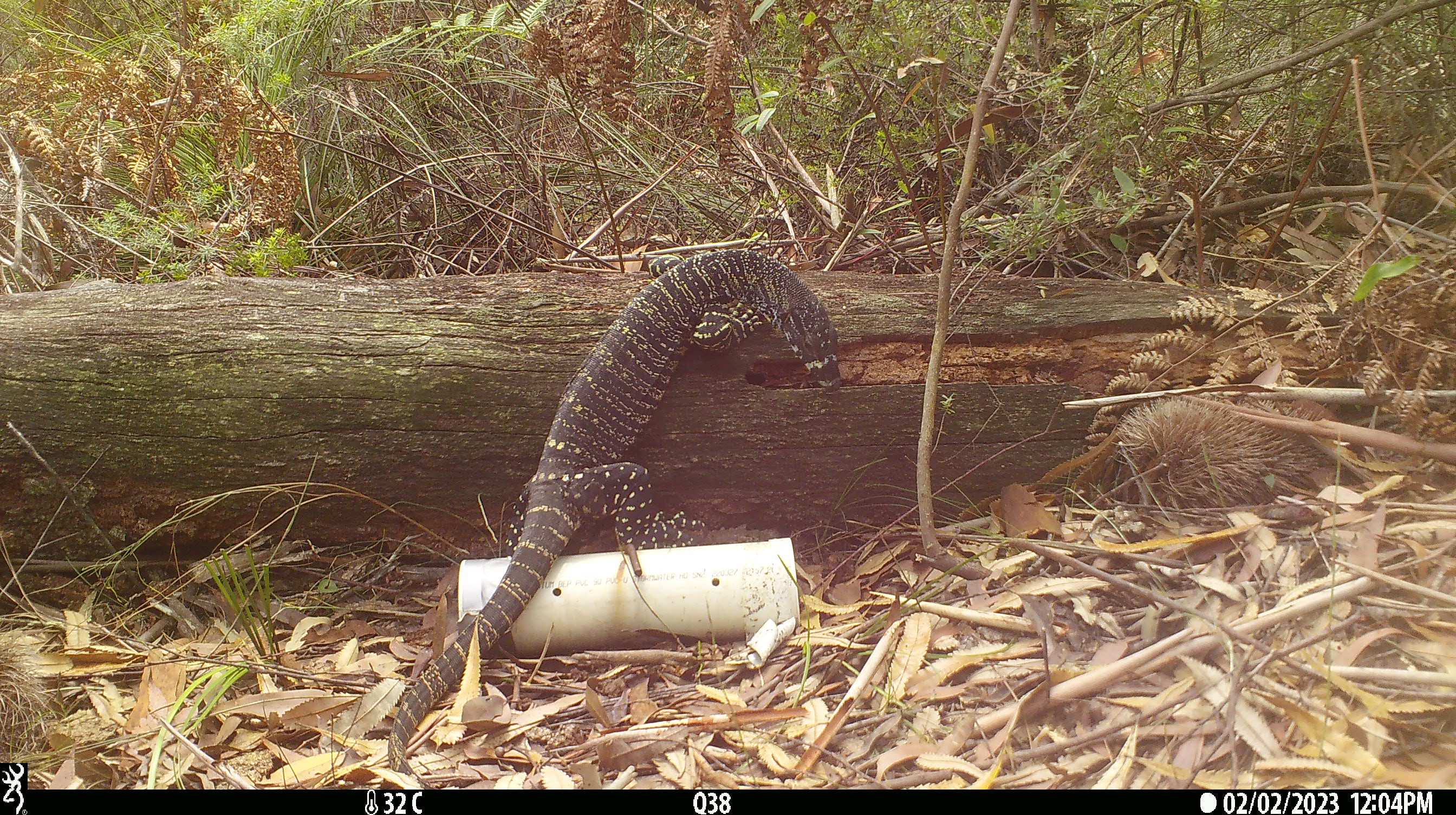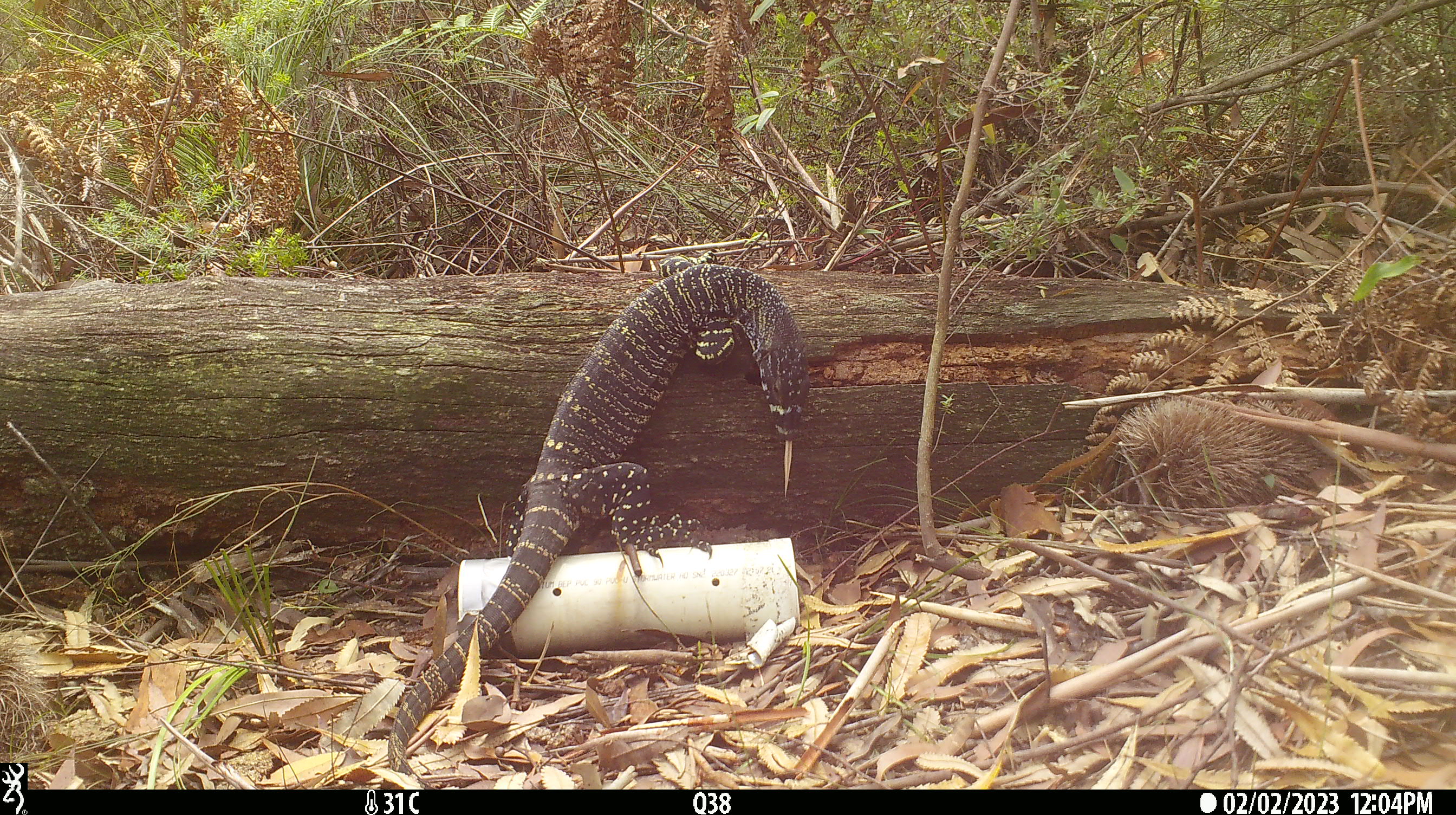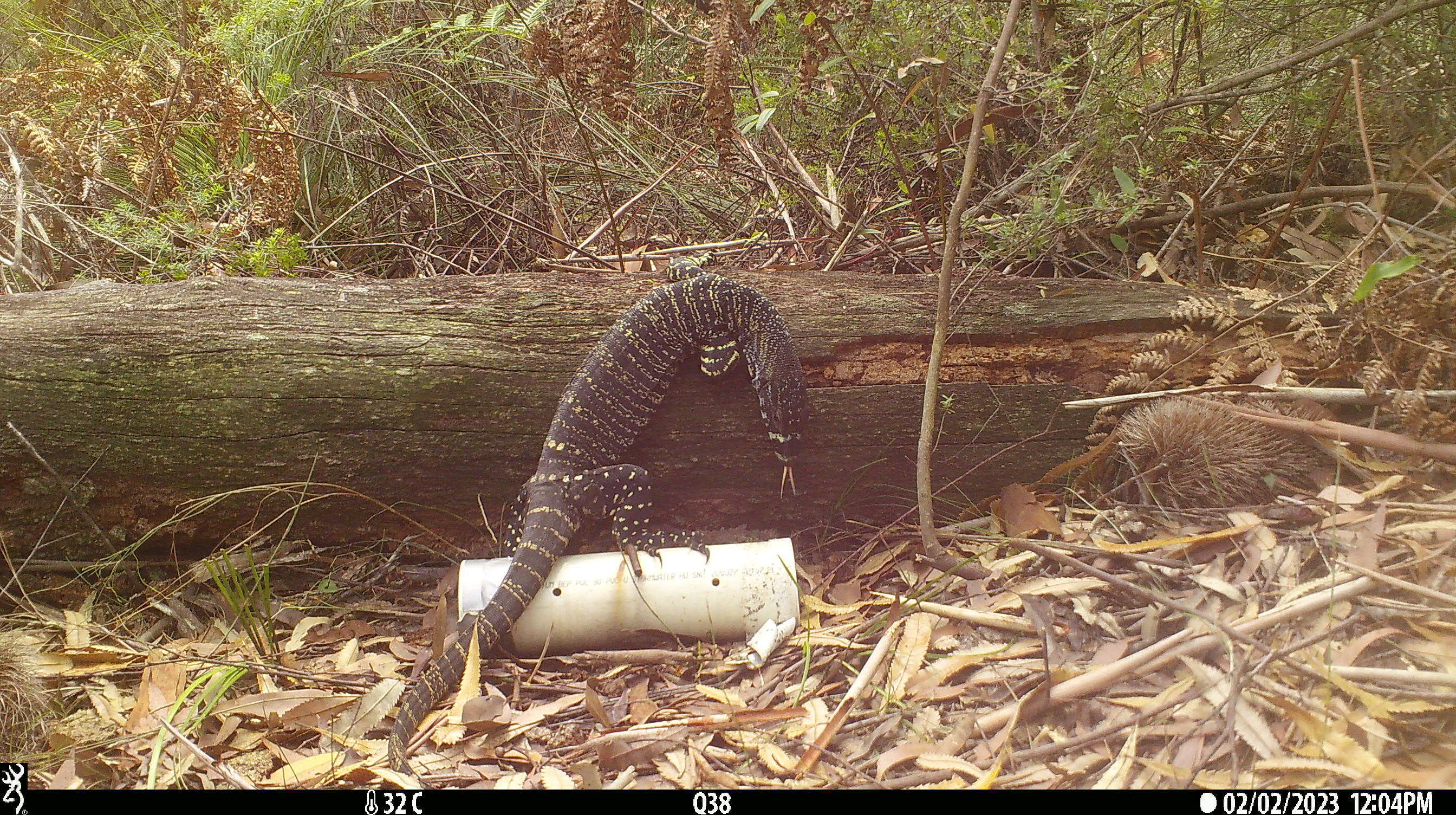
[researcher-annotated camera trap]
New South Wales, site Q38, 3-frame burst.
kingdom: Animalia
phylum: Chordata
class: Reptilia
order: Squamata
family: Varanidae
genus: Varanus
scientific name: Varanus varius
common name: lace monitor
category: goanna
Goanna (lace monitor) (Varanus varius).